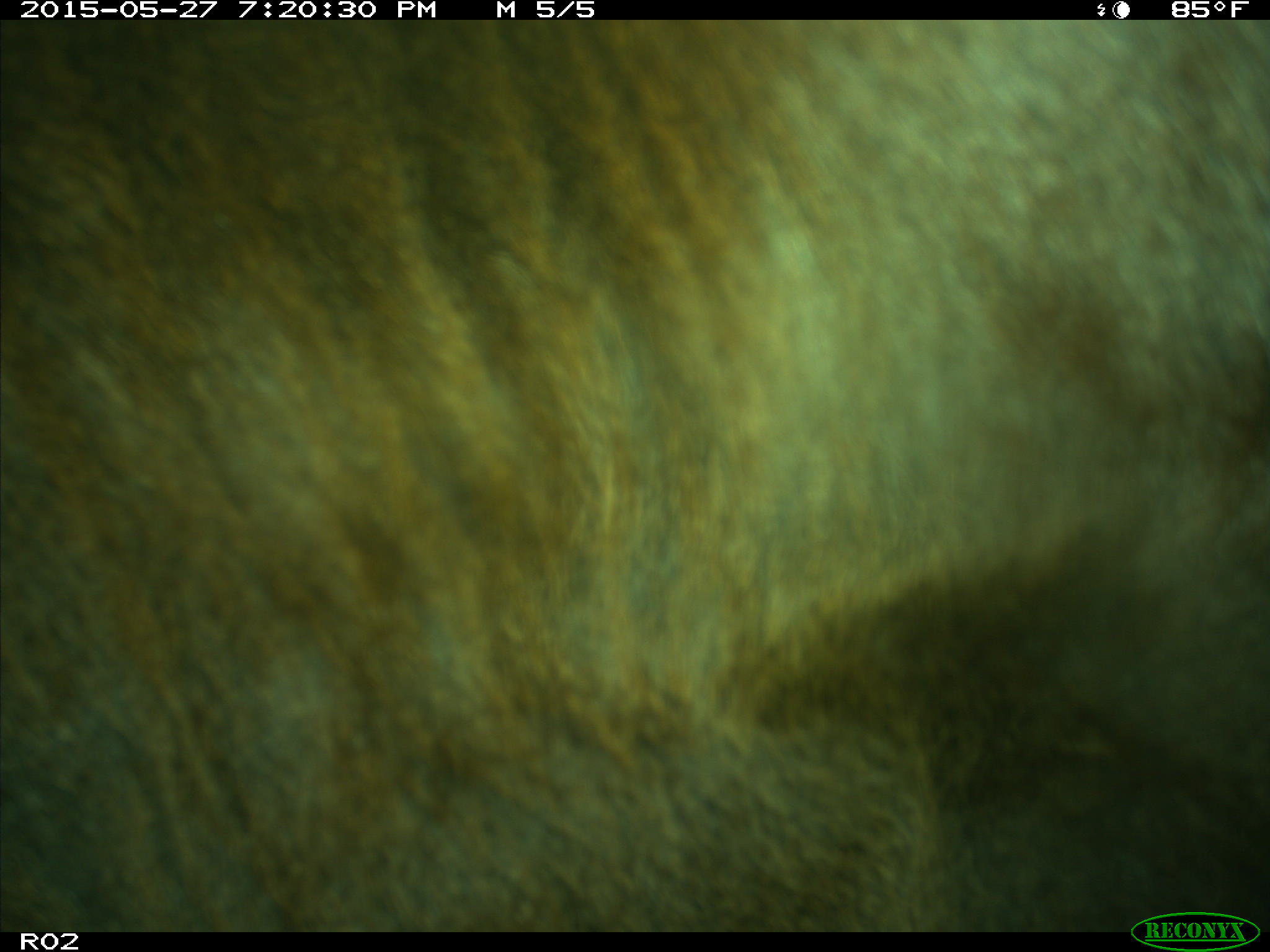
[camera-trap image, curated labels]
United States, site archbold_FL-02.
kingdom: Animalia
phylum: Chordata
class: Mammalia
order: Artiodactyla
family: Bovidae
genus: Bos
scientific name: Bos taurus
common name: domestic cow